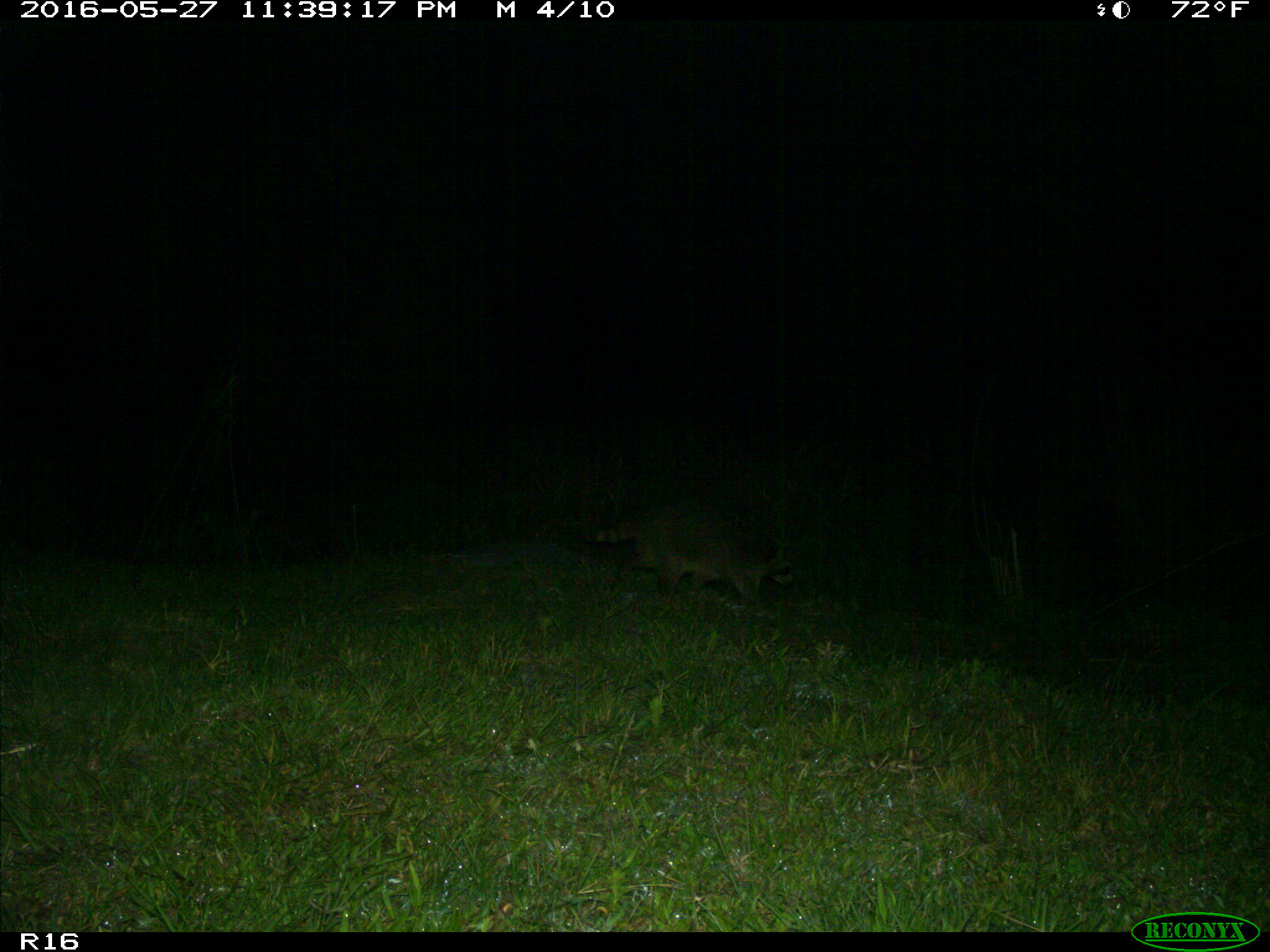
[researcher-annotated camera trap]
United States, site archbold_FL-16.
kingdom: Animalia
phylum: Chordata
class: Mammalia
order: Carnivora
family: Procyonidae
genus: Procyon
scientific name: Procyon lotor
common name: common raccoon